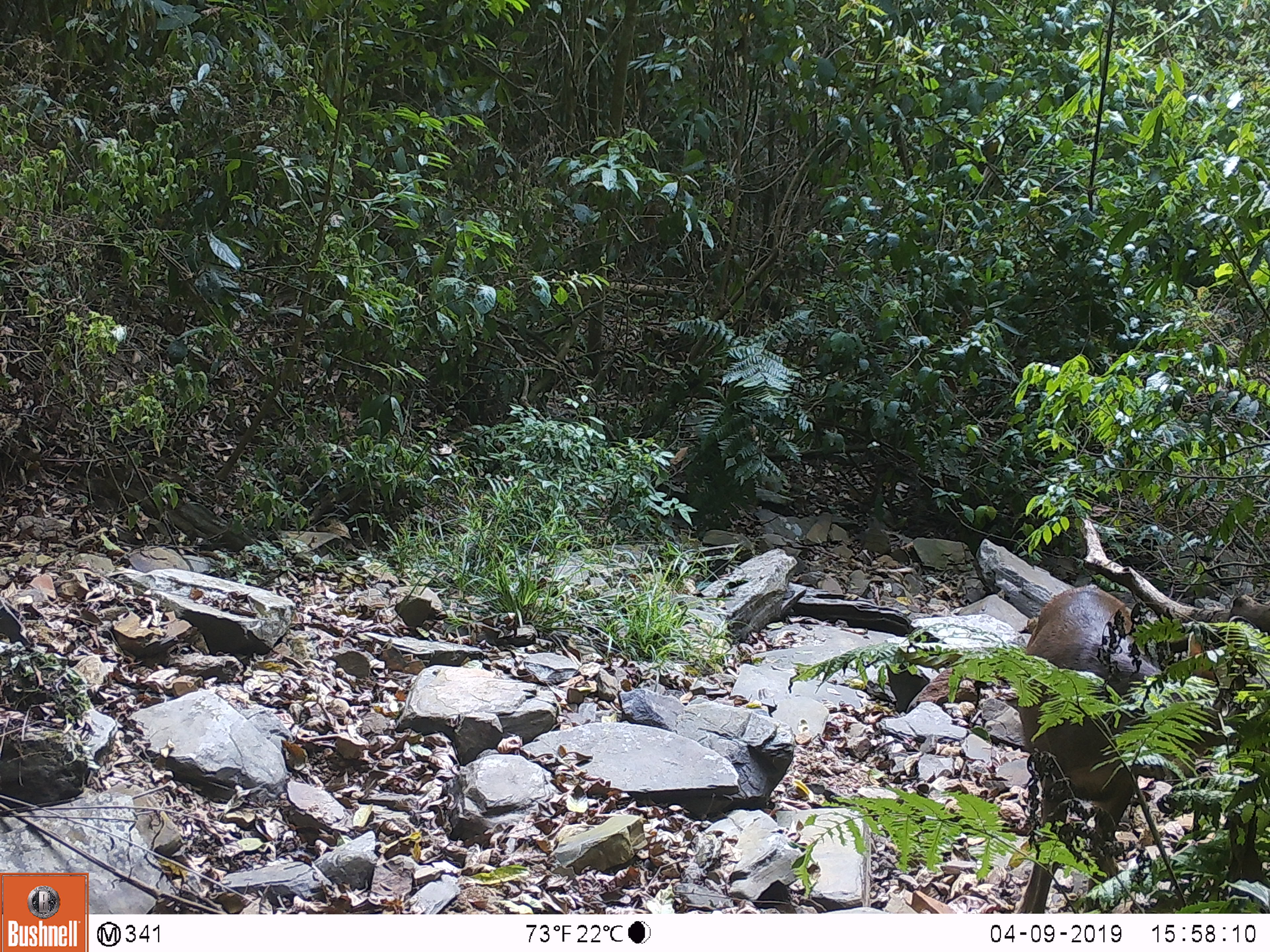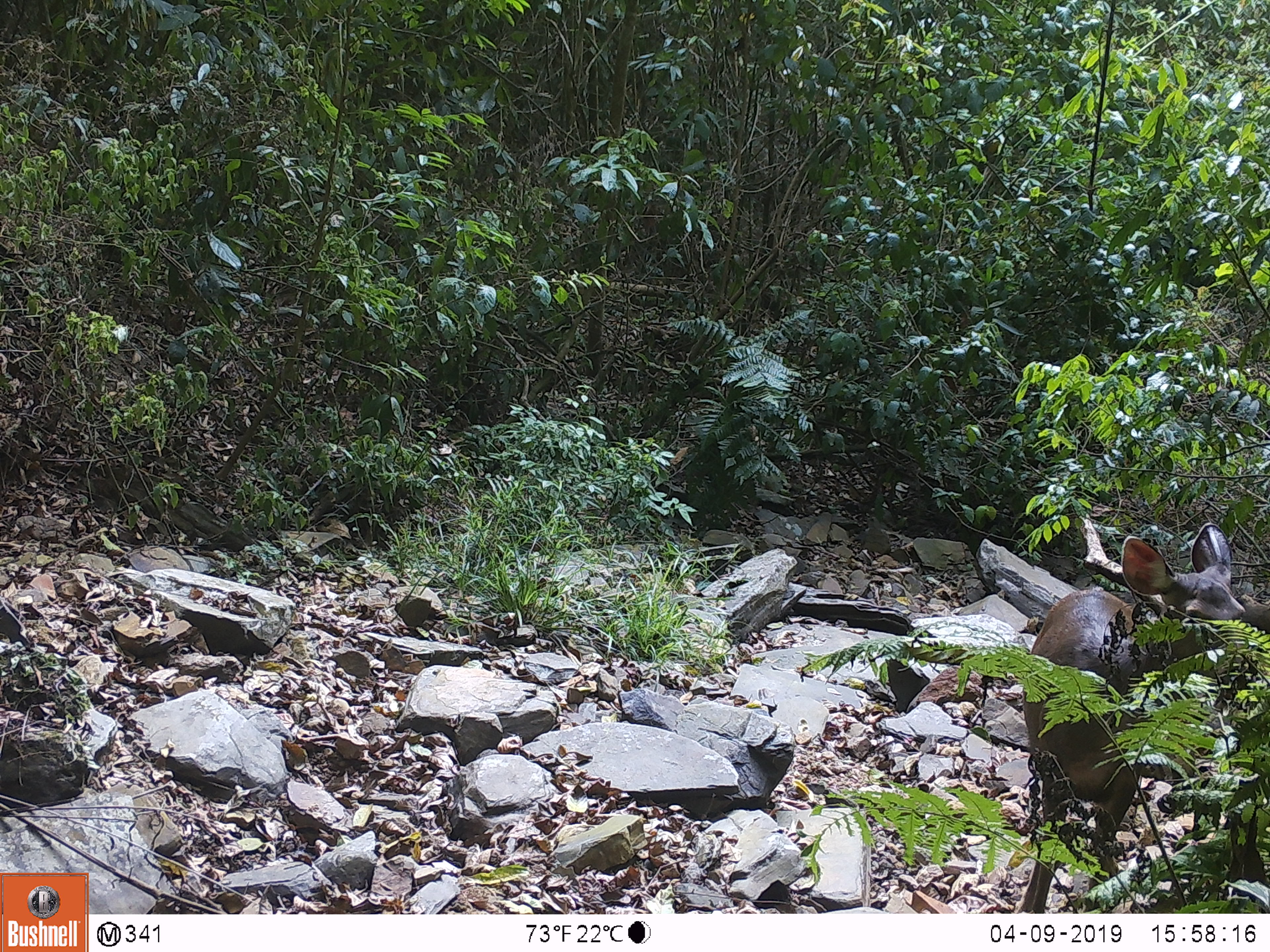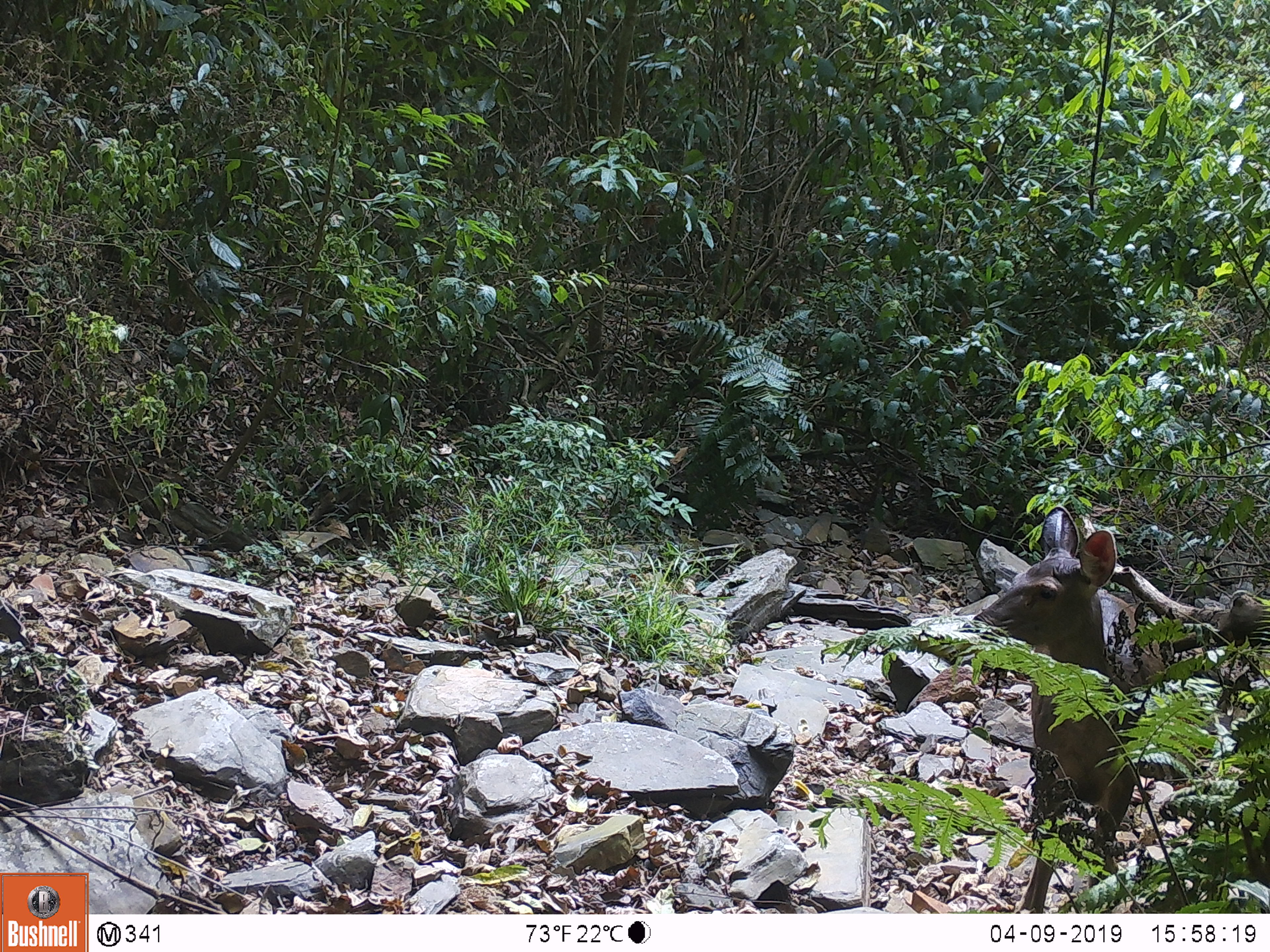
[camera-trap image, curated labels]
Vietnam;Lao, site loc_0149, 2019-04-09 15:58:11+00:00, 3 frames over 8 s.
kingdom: Animalia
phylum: Chordata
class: Mammalia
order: Artiodactyla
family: Cervidae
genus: Rusa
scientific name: Rusa unicolor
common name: sambar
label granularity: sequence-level